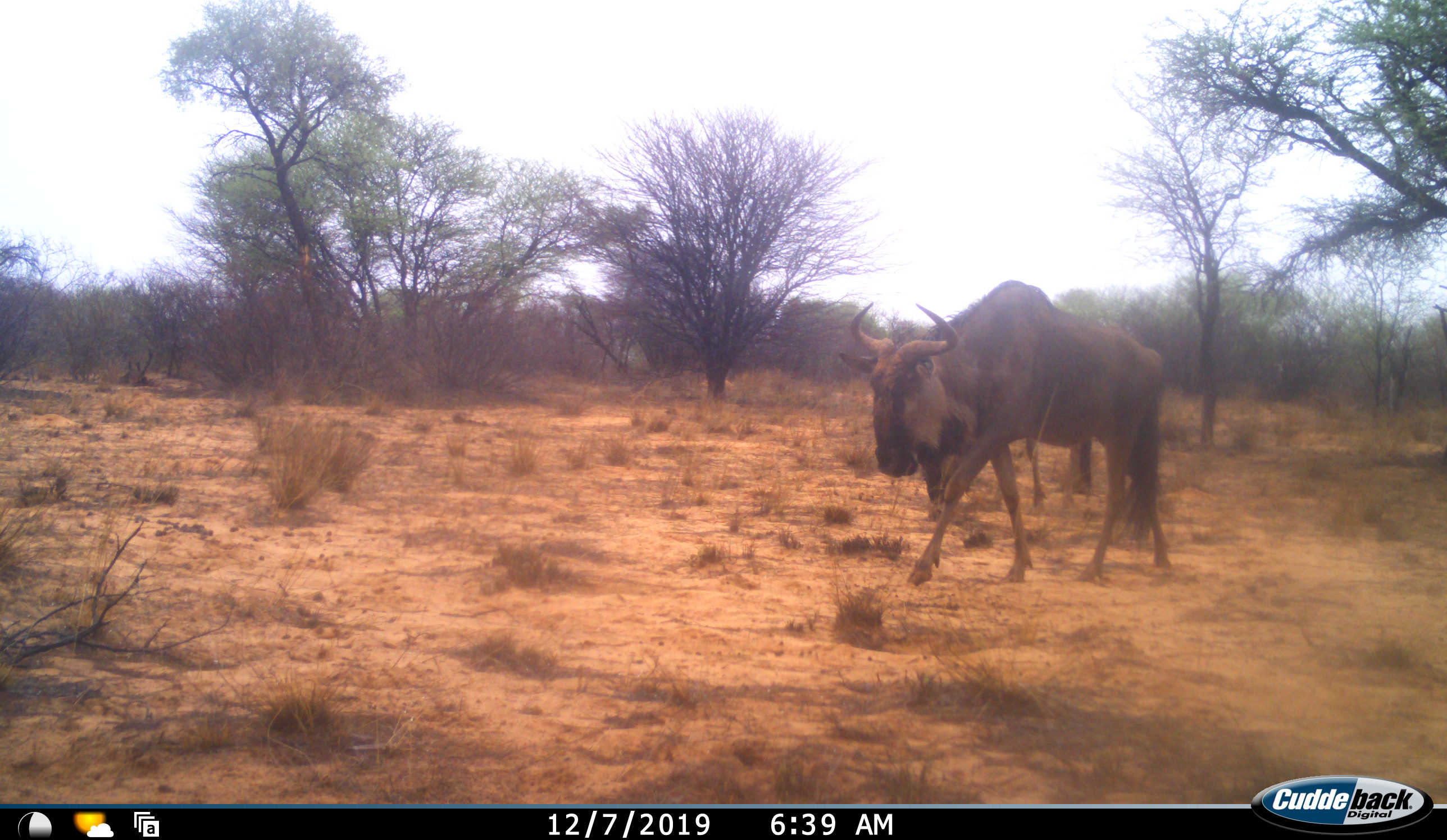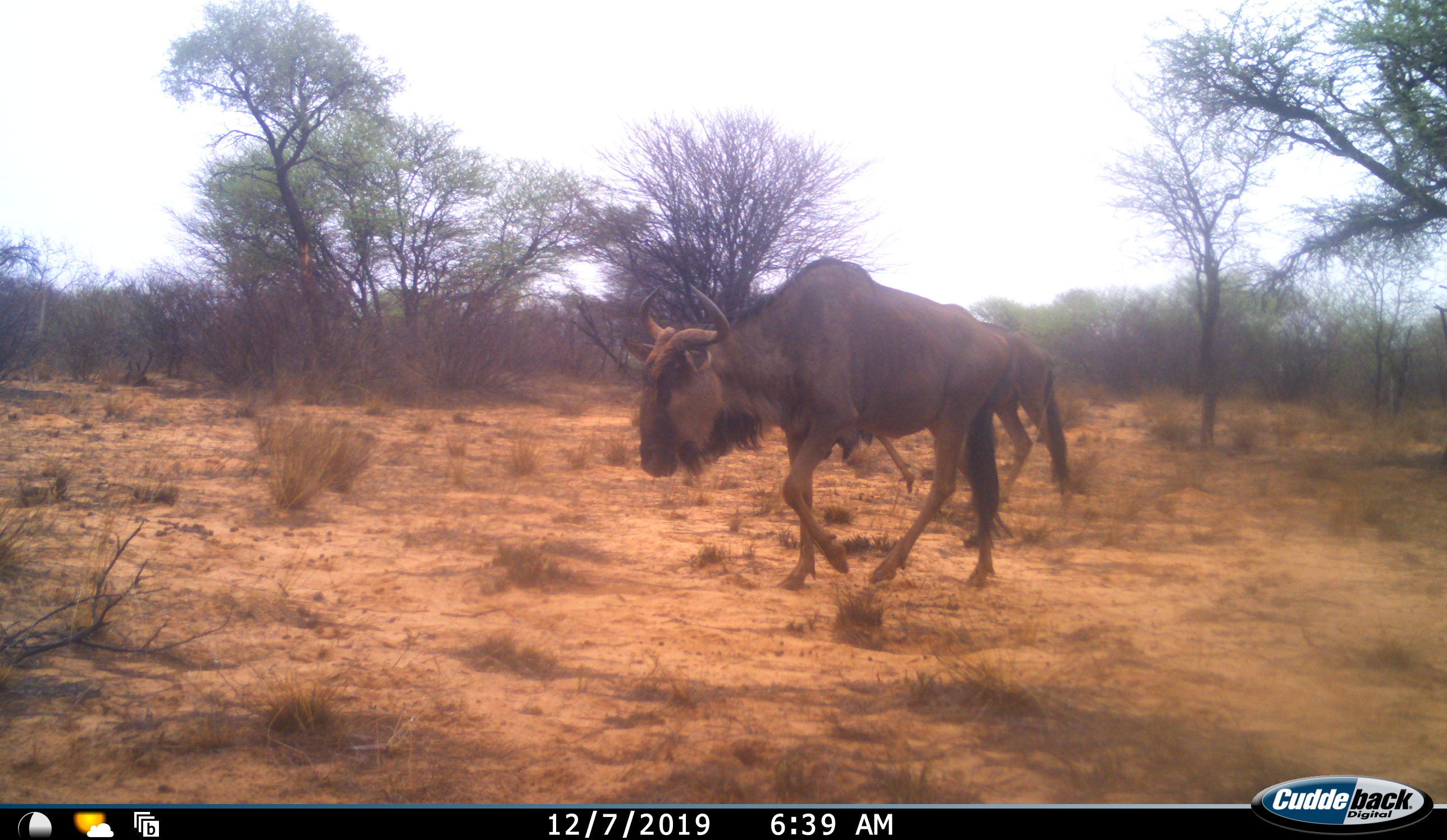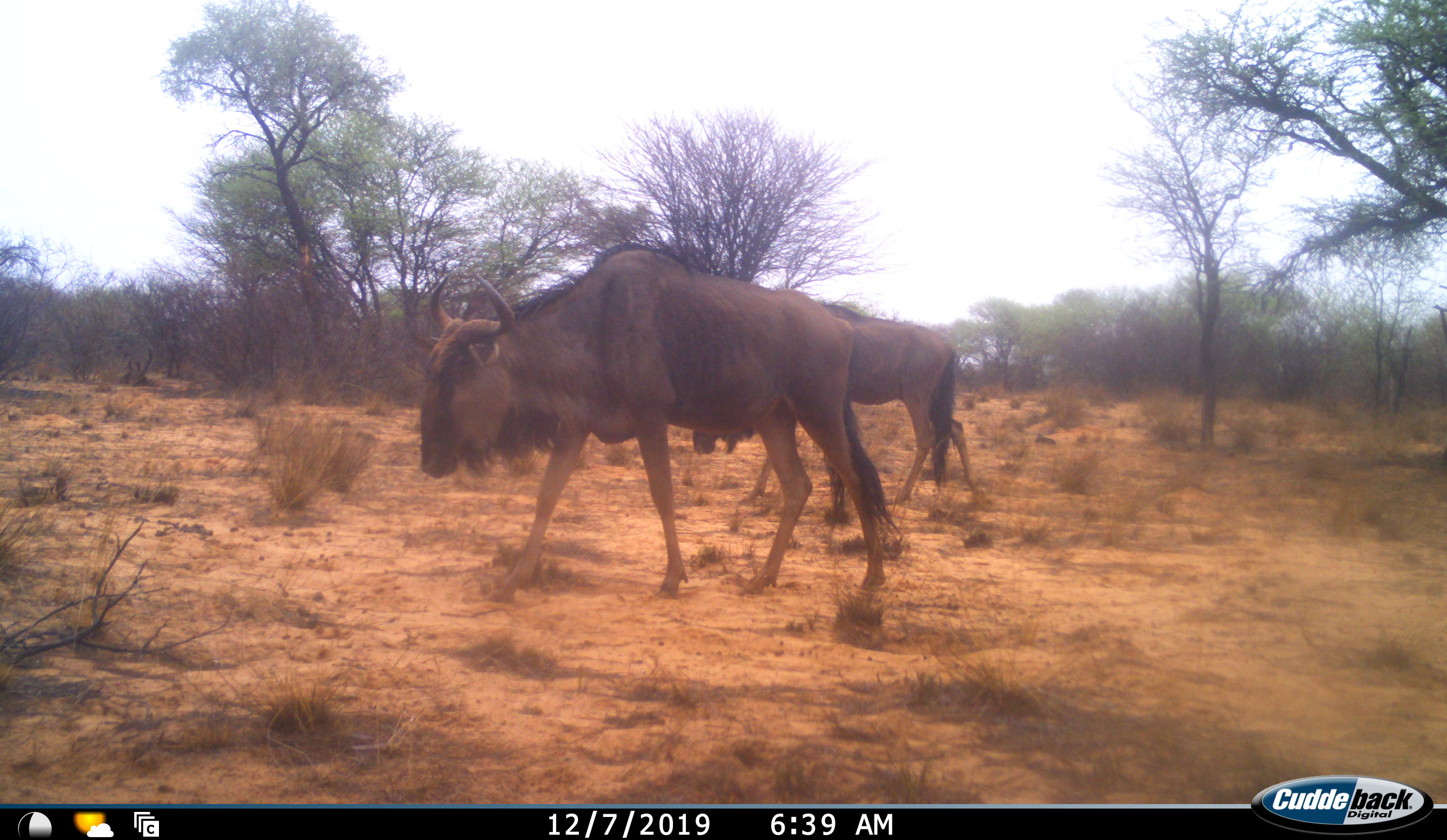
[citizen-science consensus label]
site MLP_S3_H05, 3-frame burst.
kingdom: Animalia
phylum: Chordata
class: Mammalia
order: Artiodactyla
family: Bovidae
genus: Connochaetes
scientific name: Connochaetes taurinus taurinus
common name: blue wildebeest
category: wildebeestblue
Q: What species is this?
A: Wildebeestblue (blue wildebeest) (Connochaetes taurinus taurinus).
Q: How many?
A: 2.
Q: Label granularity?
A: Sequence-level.